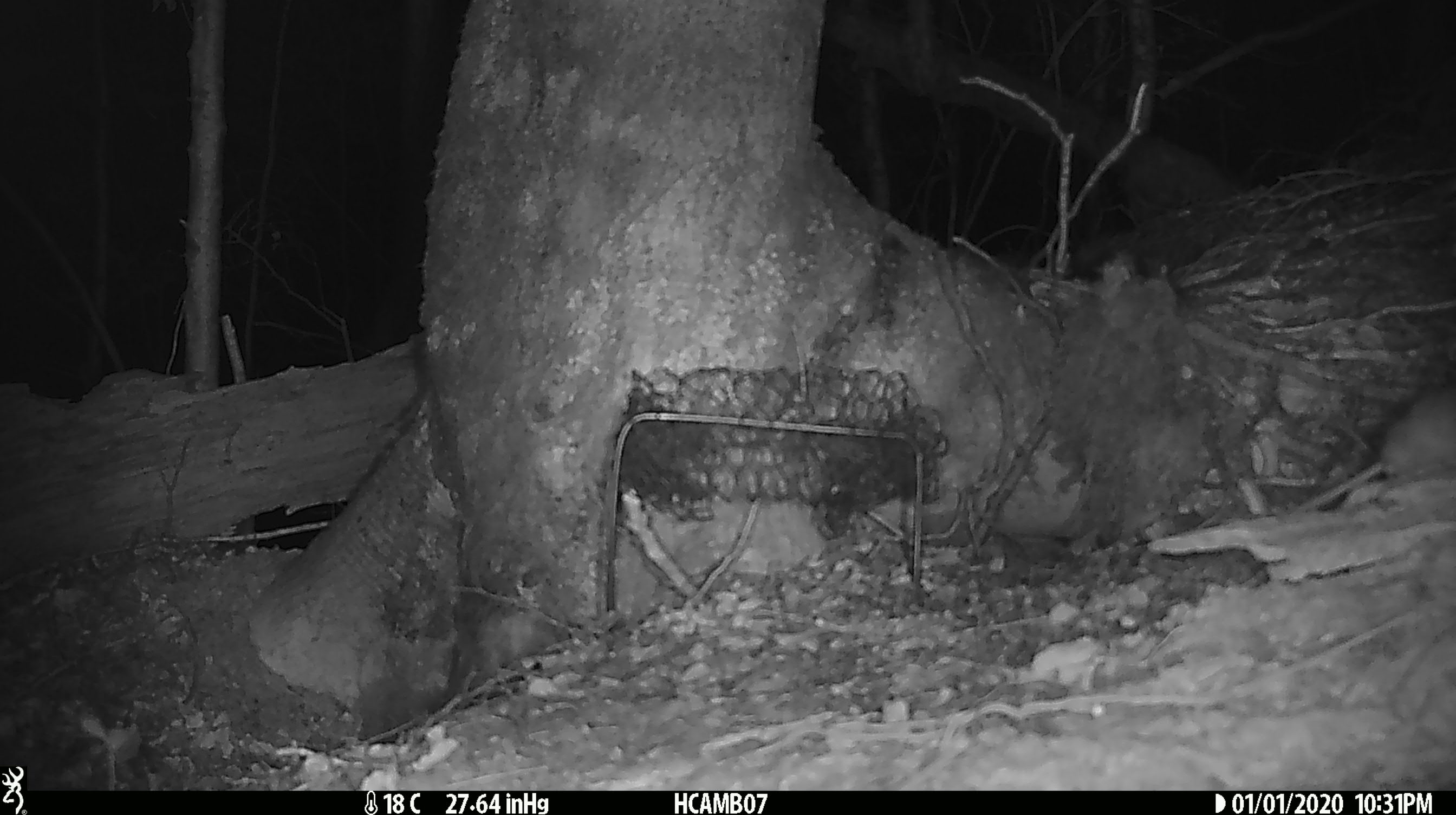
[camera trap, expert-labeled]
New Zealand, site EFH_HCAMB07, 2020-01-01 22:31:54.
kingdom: Animalia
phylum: Chordata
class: Mammalia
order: Rodentia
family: Muridae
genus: Mus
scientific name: Mus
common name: mouse